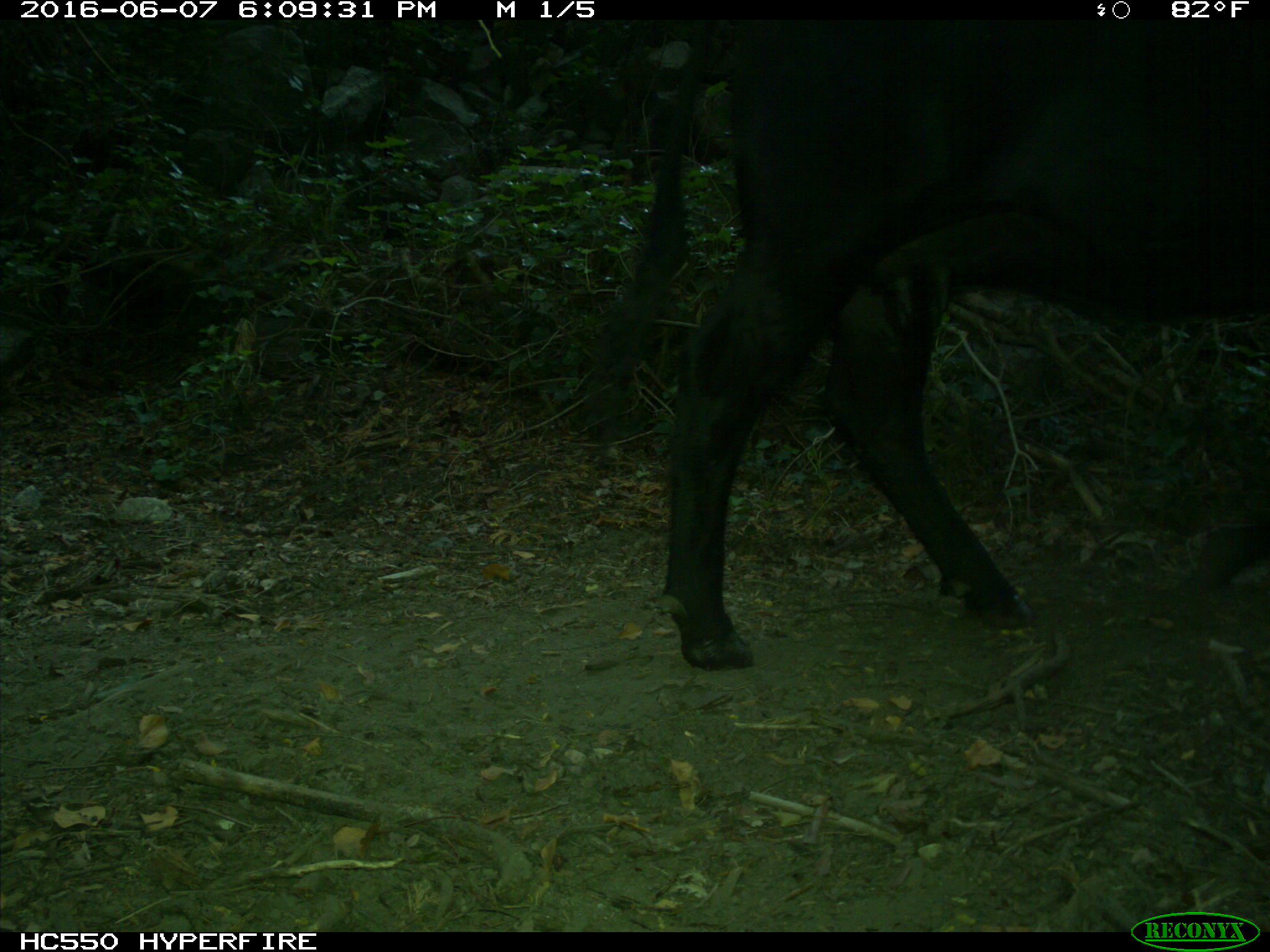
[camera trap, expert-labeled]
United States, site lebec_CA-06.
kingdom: Animalia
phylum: Chordata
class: Mammalia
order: Artiodactyla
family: Bovidae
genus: Bos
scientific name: Bos taurus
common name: domestic cow